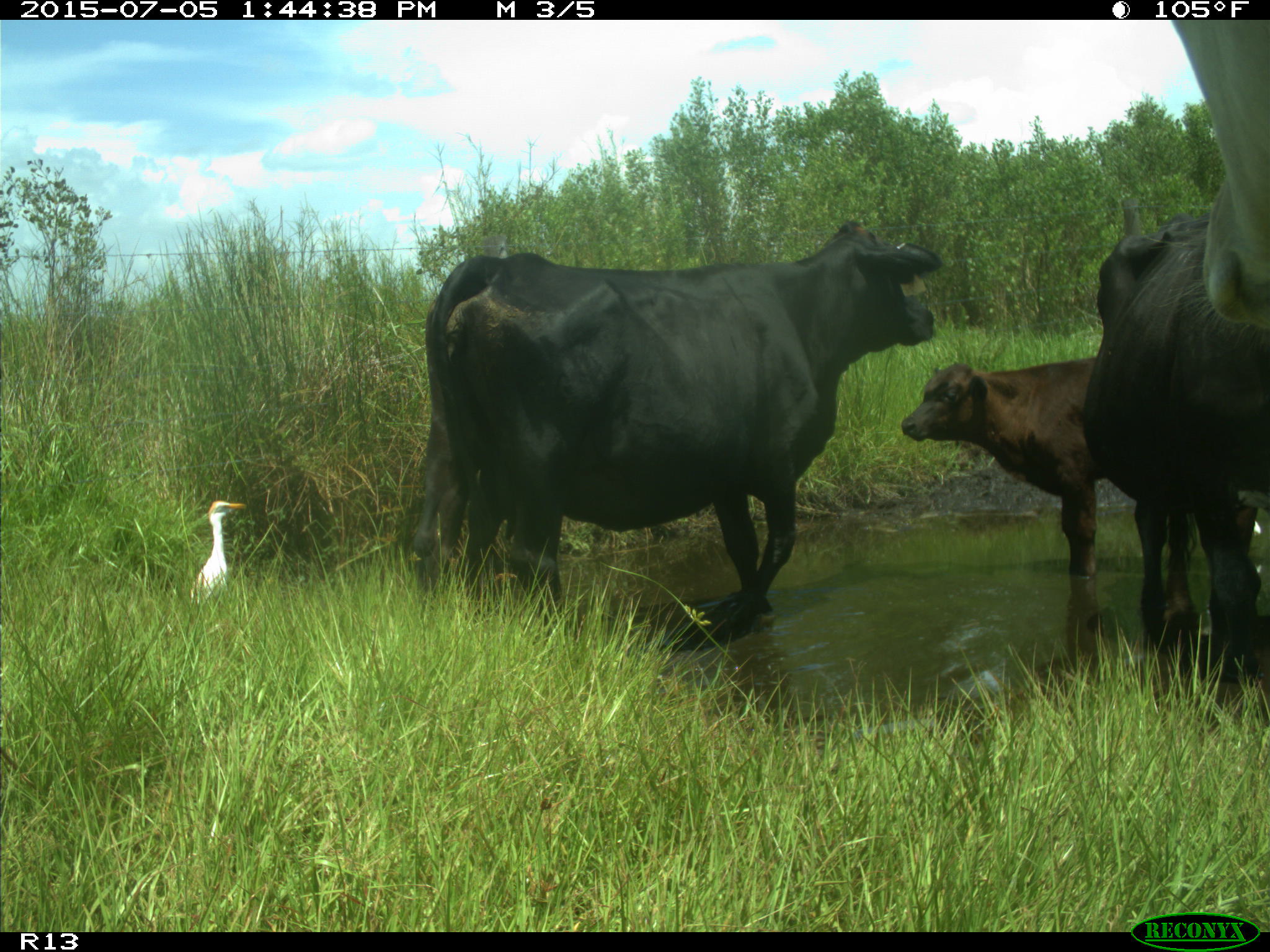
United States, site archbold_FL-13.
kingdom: Animalia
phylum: Chordata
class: Mammalia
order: Artiodactyla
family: Bovidae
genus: Bos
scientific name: Bos taurus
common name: domestic cow